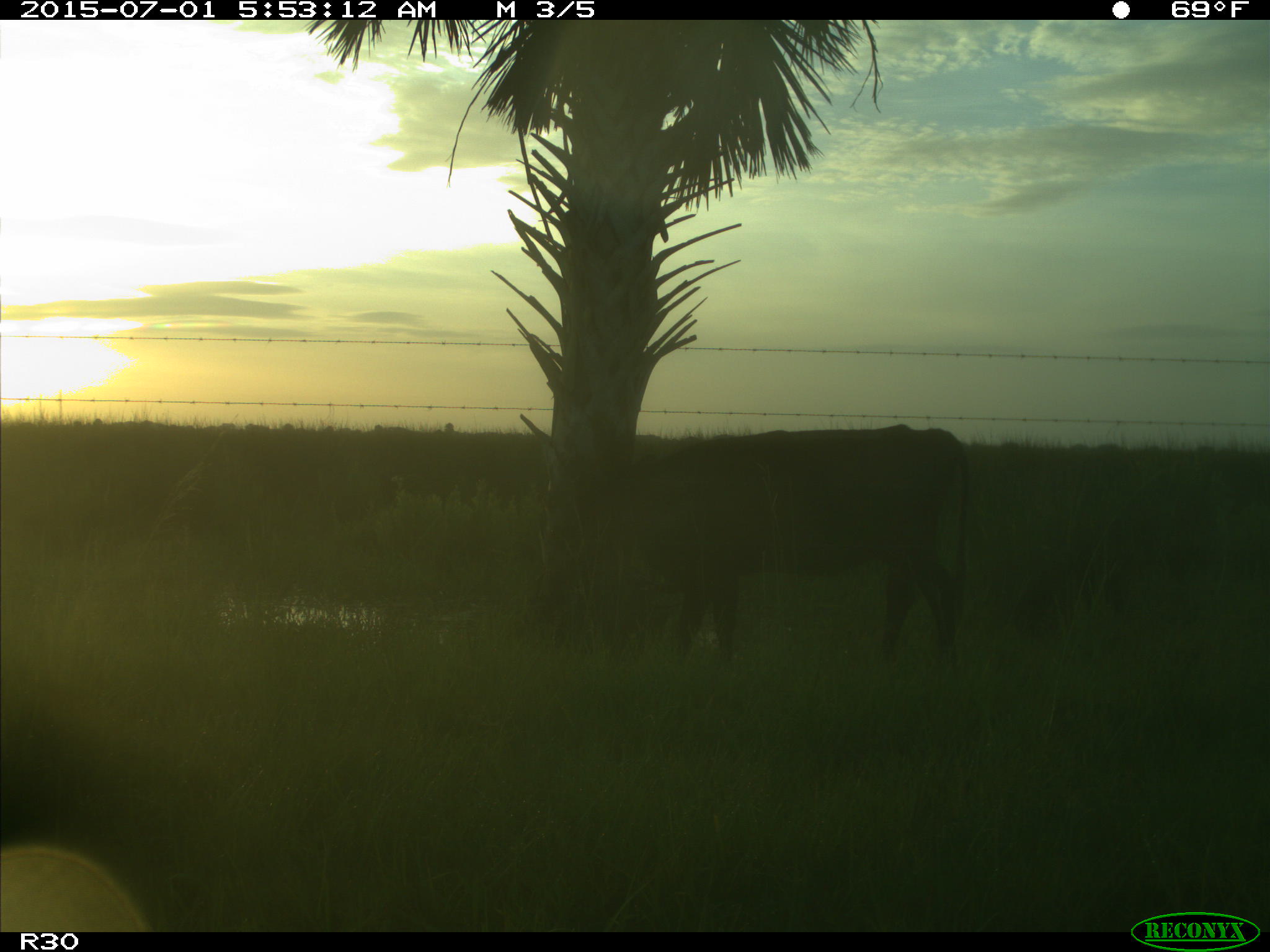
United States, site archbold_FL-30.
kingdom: Animalia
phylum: Chordata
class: Mammalia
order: Artiodactyla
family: Bovidae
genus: Bos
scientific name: Bos taurus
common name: domestic cow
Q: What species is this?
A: Bos taurus (domestic cow).